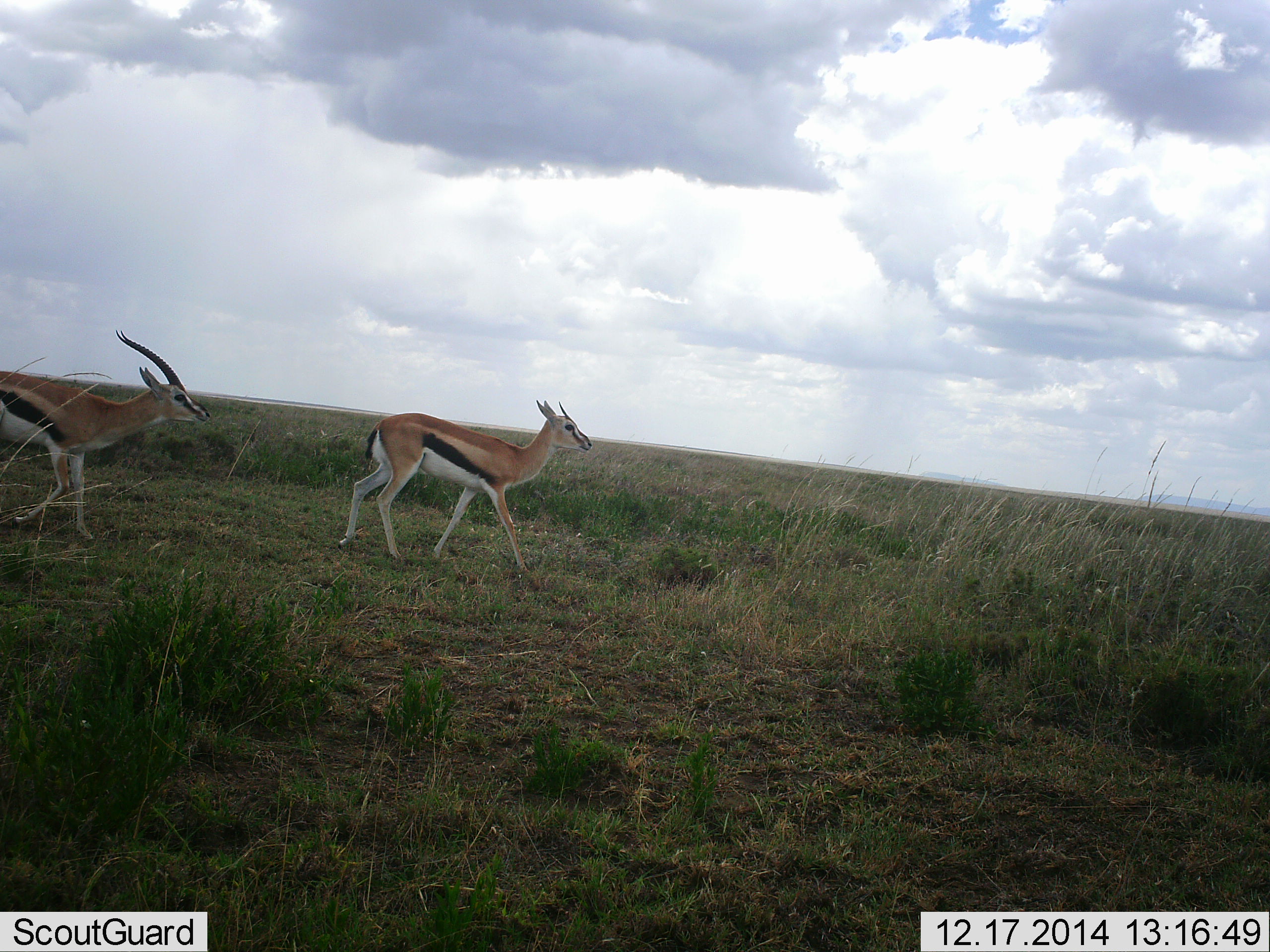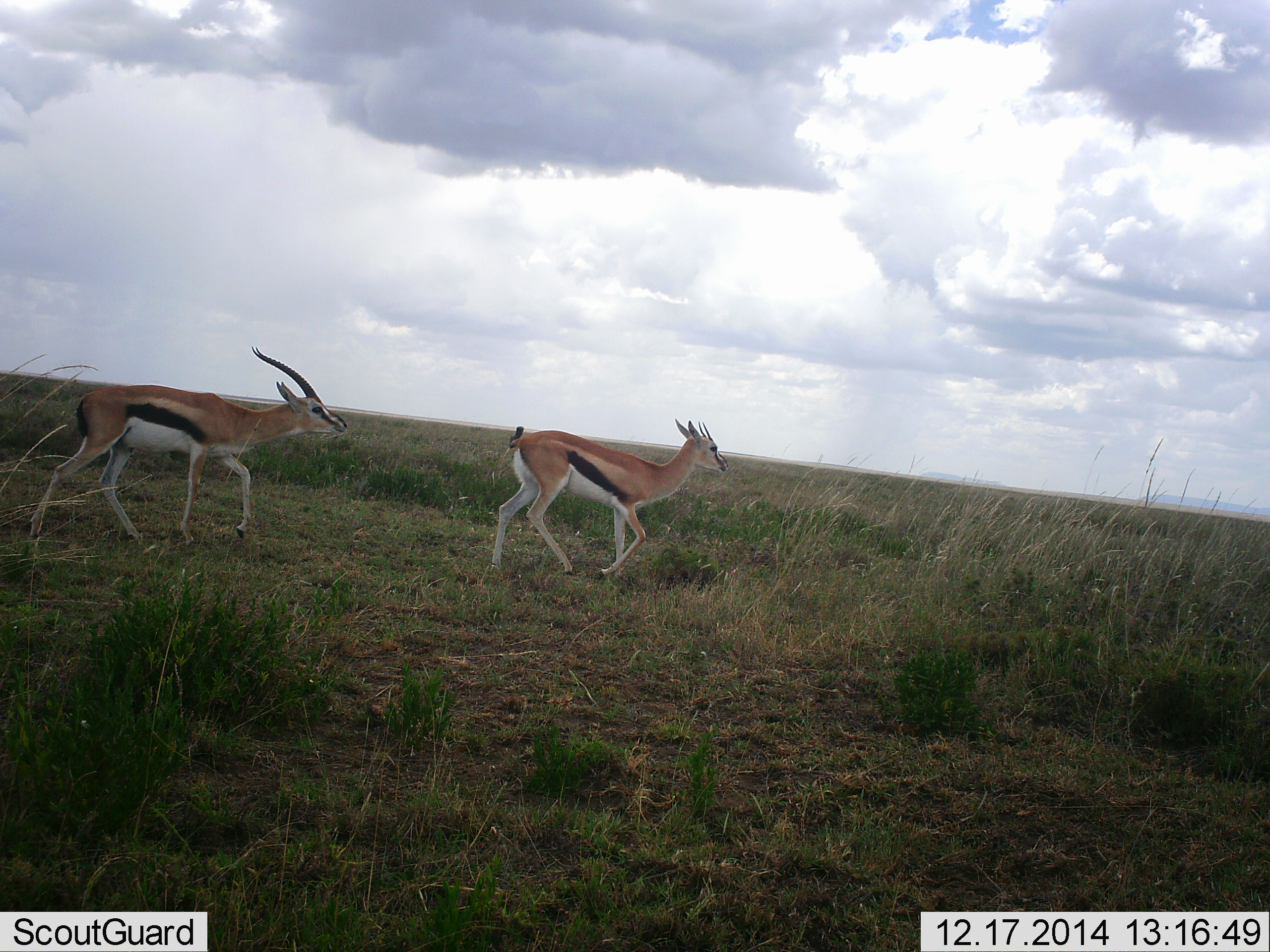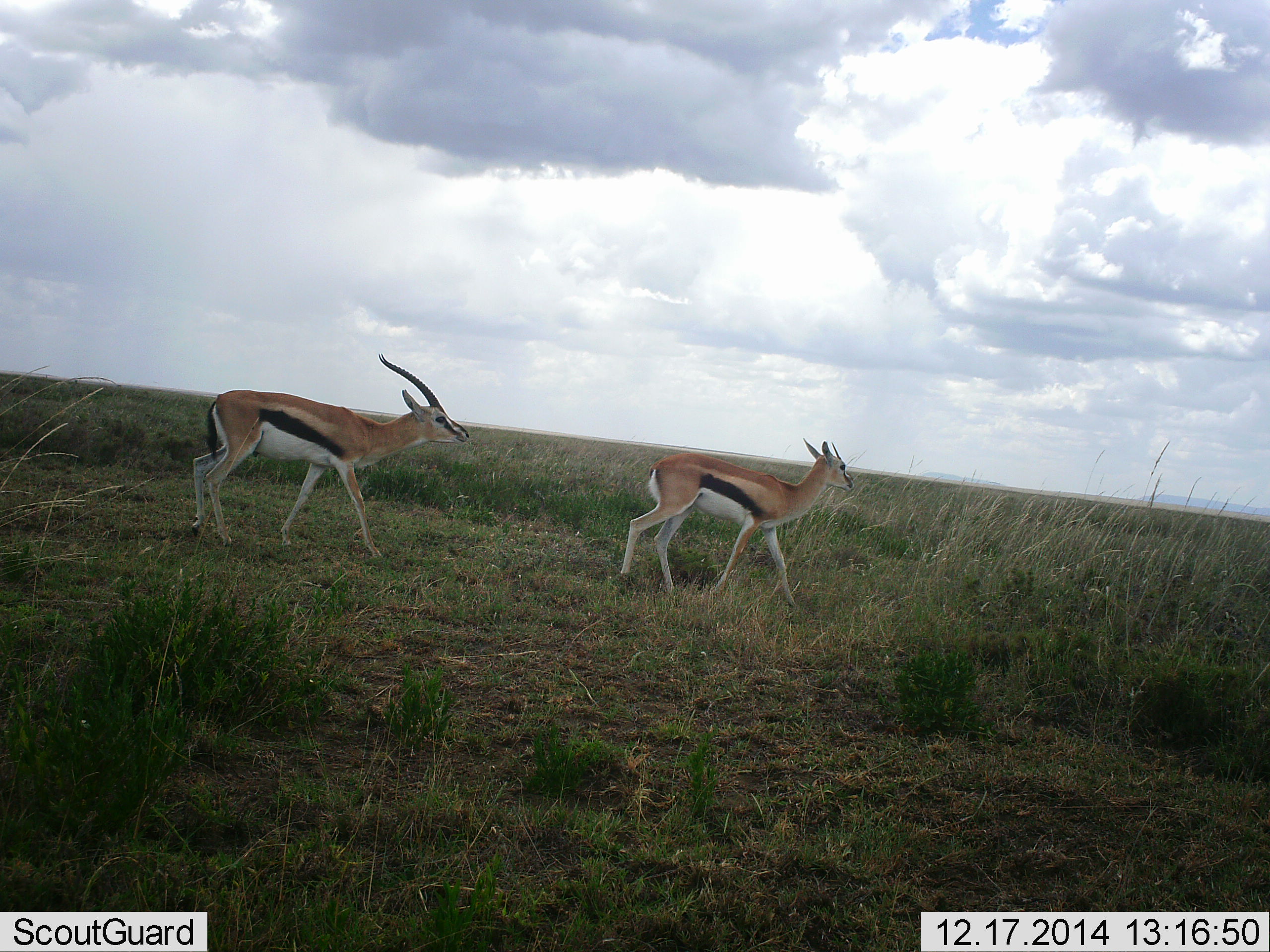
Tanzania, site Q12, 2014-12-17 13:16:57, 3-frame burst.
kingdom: Animalia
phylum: Chordata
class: Mammalia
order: Artiodactyla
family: Bovidae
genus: Eudorcas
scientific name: Eudorcas thomsonii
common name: thomson's gazelle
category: gazellethomsons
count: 2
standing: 10%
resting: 0%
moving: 90%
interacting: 10%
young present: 0%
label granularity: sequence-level